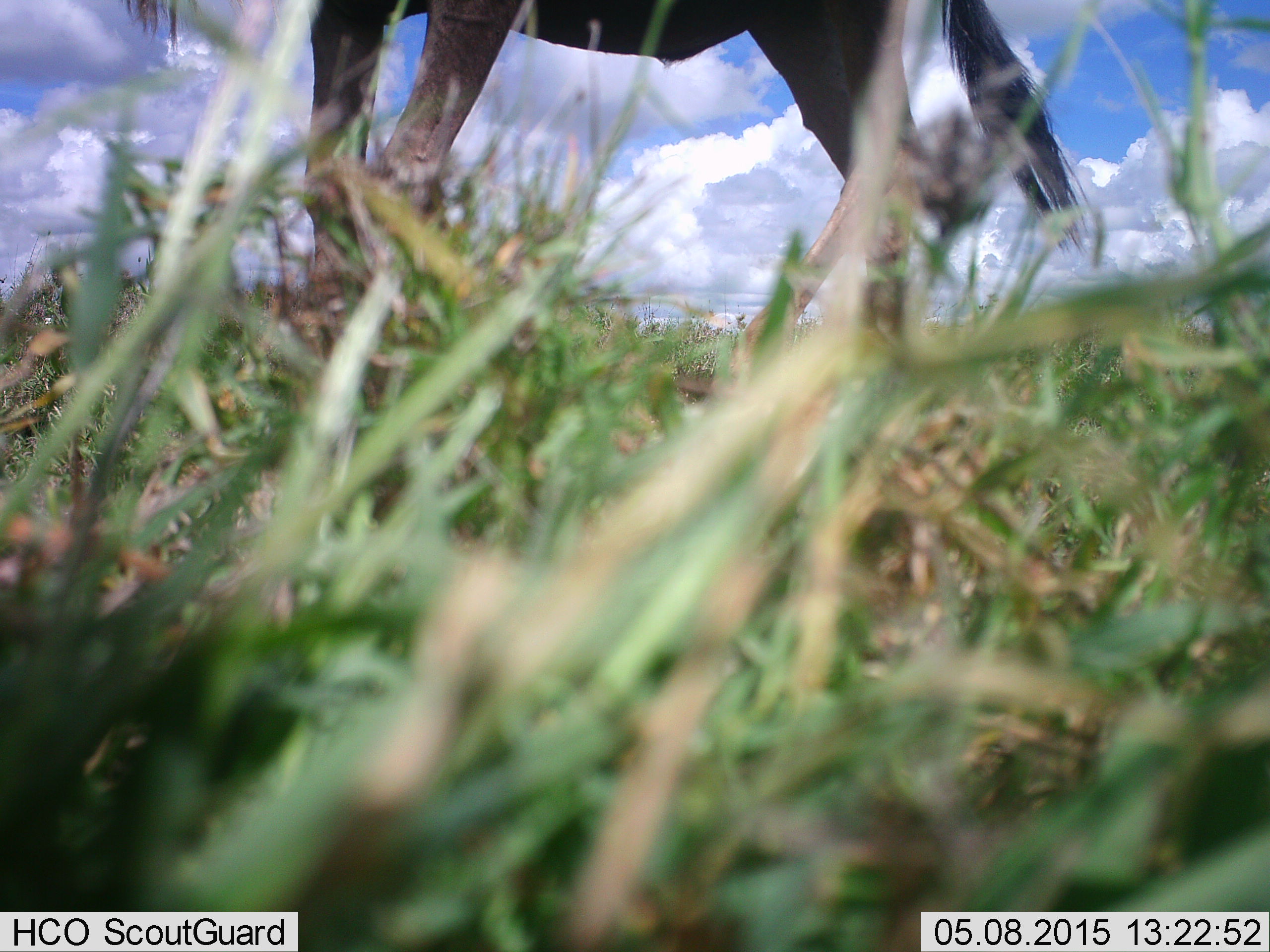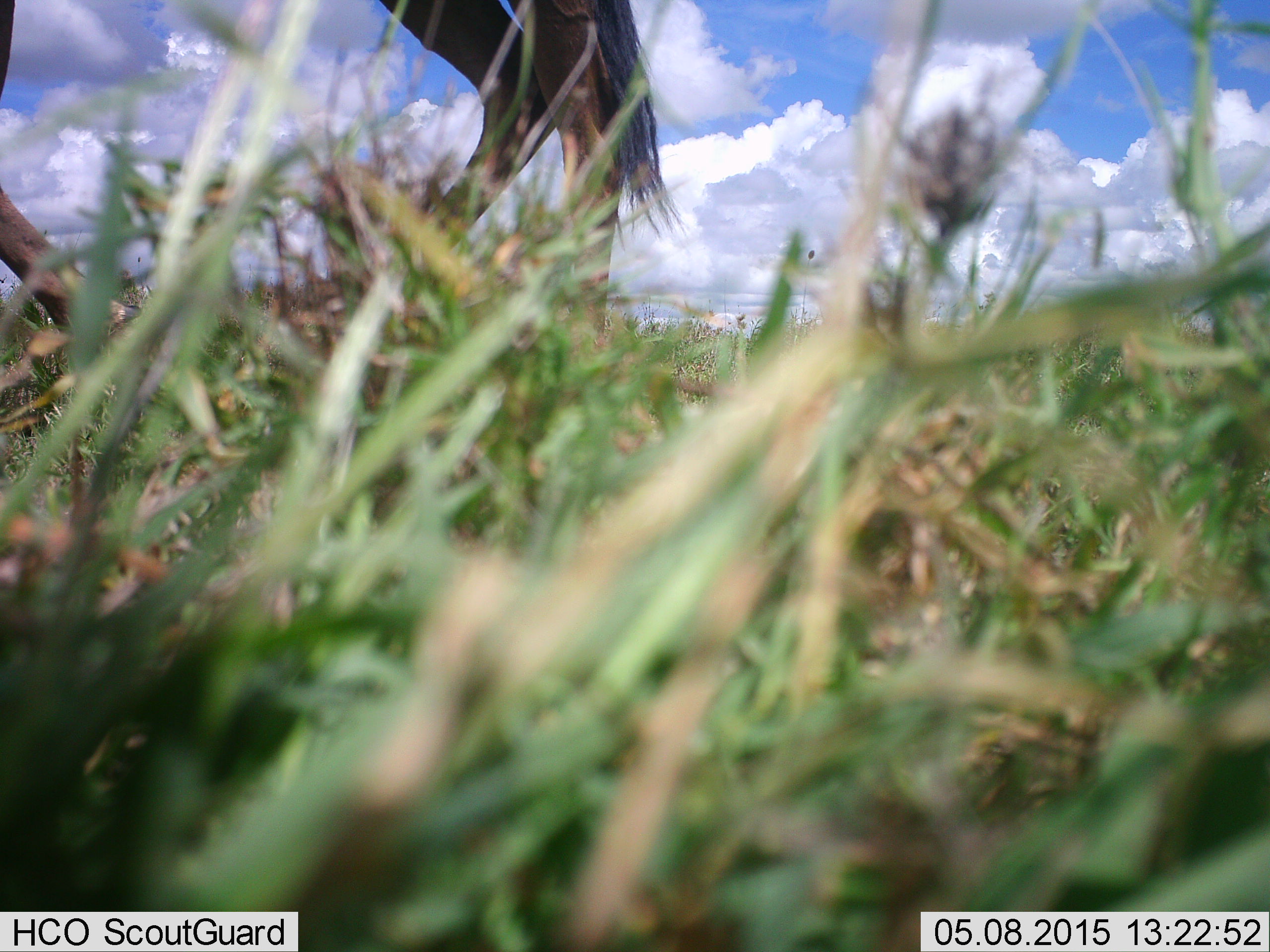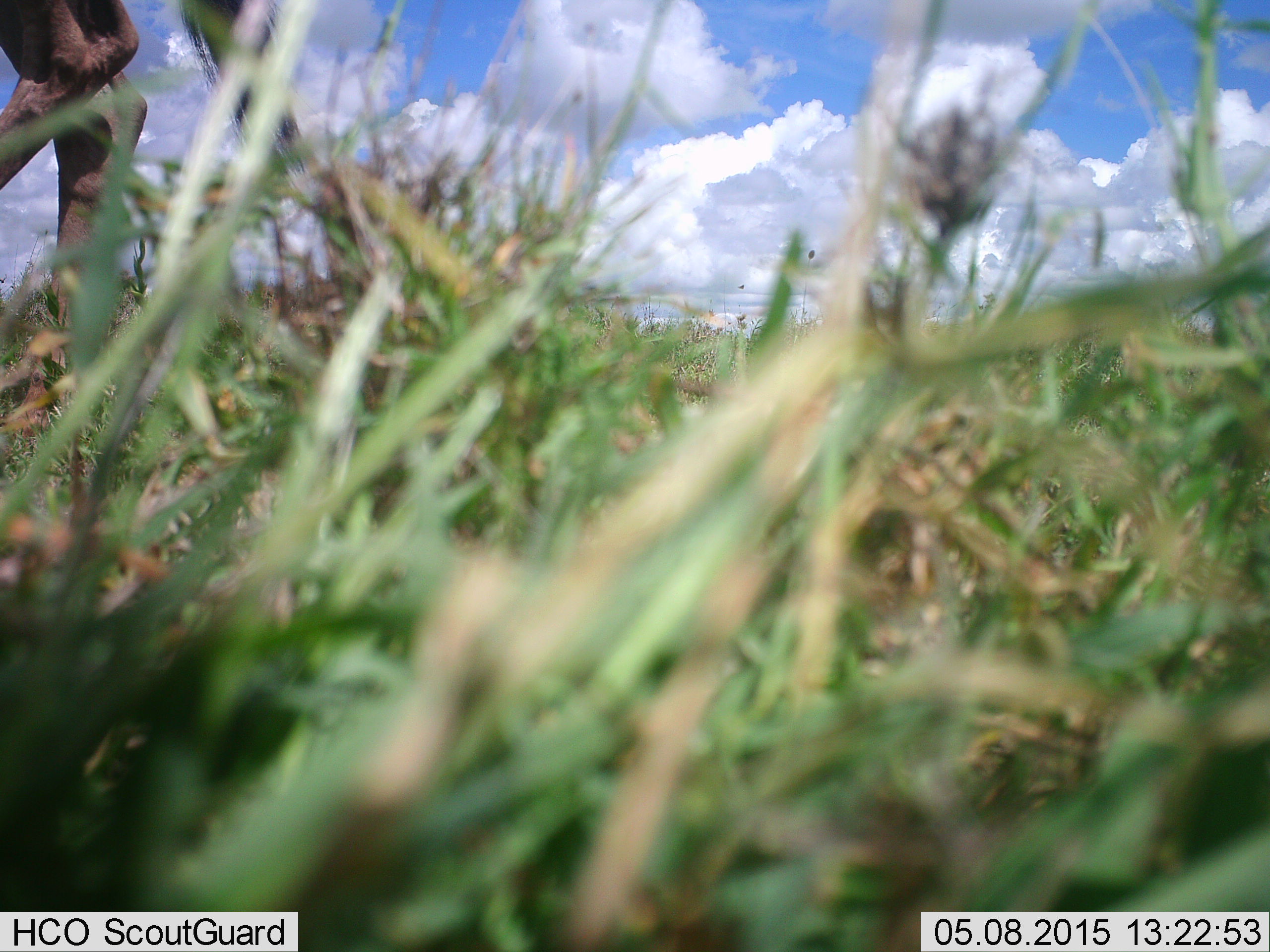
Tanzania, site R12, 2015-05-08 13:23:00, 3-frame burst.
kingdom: Animalia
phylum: Chordata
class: Mammalia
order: Artiodactyla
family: Bovidae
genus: Connochaetes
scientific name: Connochaetes taurinus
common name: blue wildebeest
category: wildebeest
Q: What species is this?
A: Wildebeest (blue wildebeest) (Connochaetes taurinus).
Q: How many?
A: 1.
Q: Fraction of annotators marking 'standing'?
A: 20%.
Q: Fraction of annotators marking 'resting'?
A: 0%.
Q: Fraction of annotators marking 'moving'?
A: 80%.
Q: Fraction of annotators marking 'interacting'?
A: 0%.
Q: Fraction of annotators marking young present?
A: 0%.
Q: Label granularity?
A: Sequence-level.